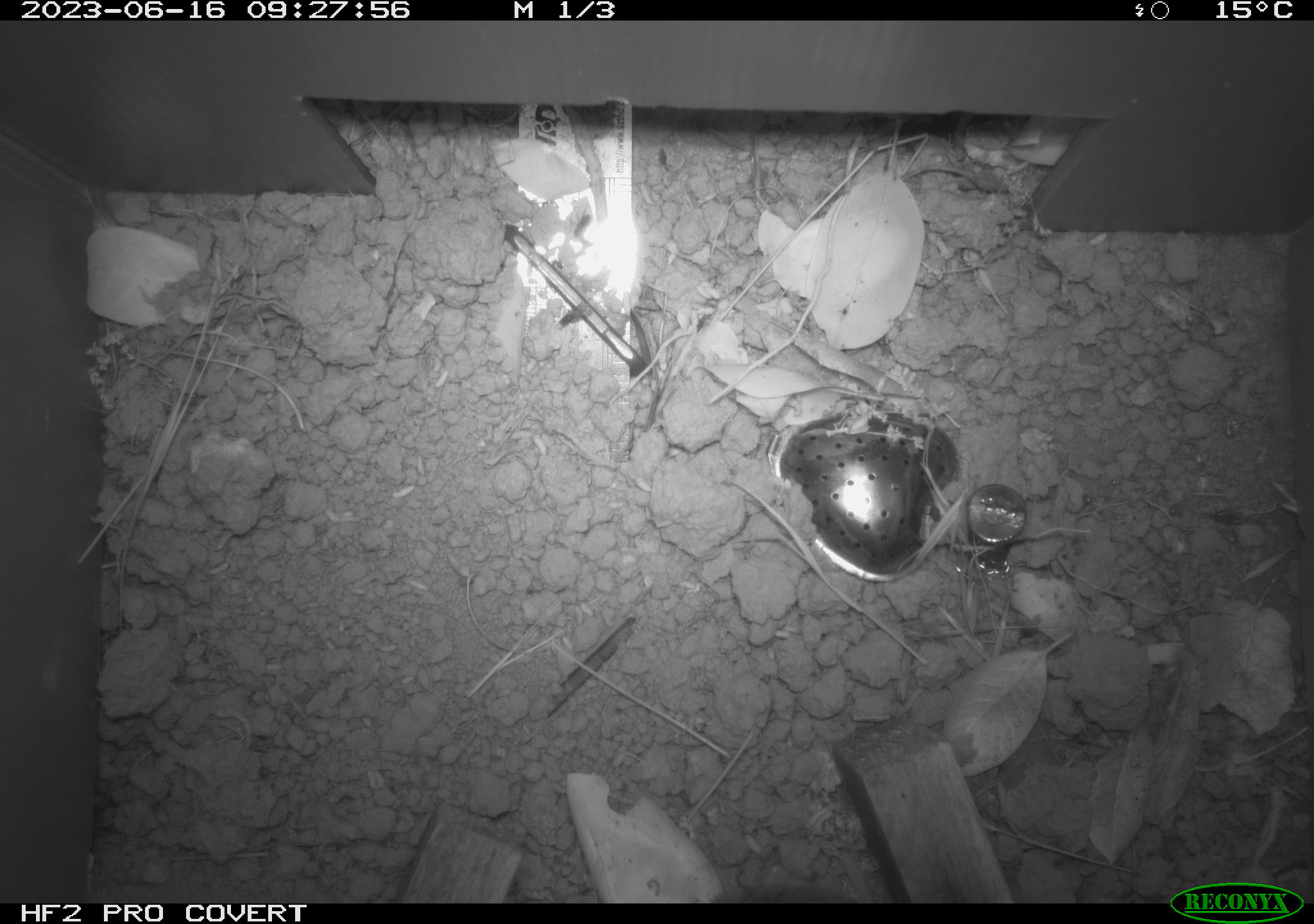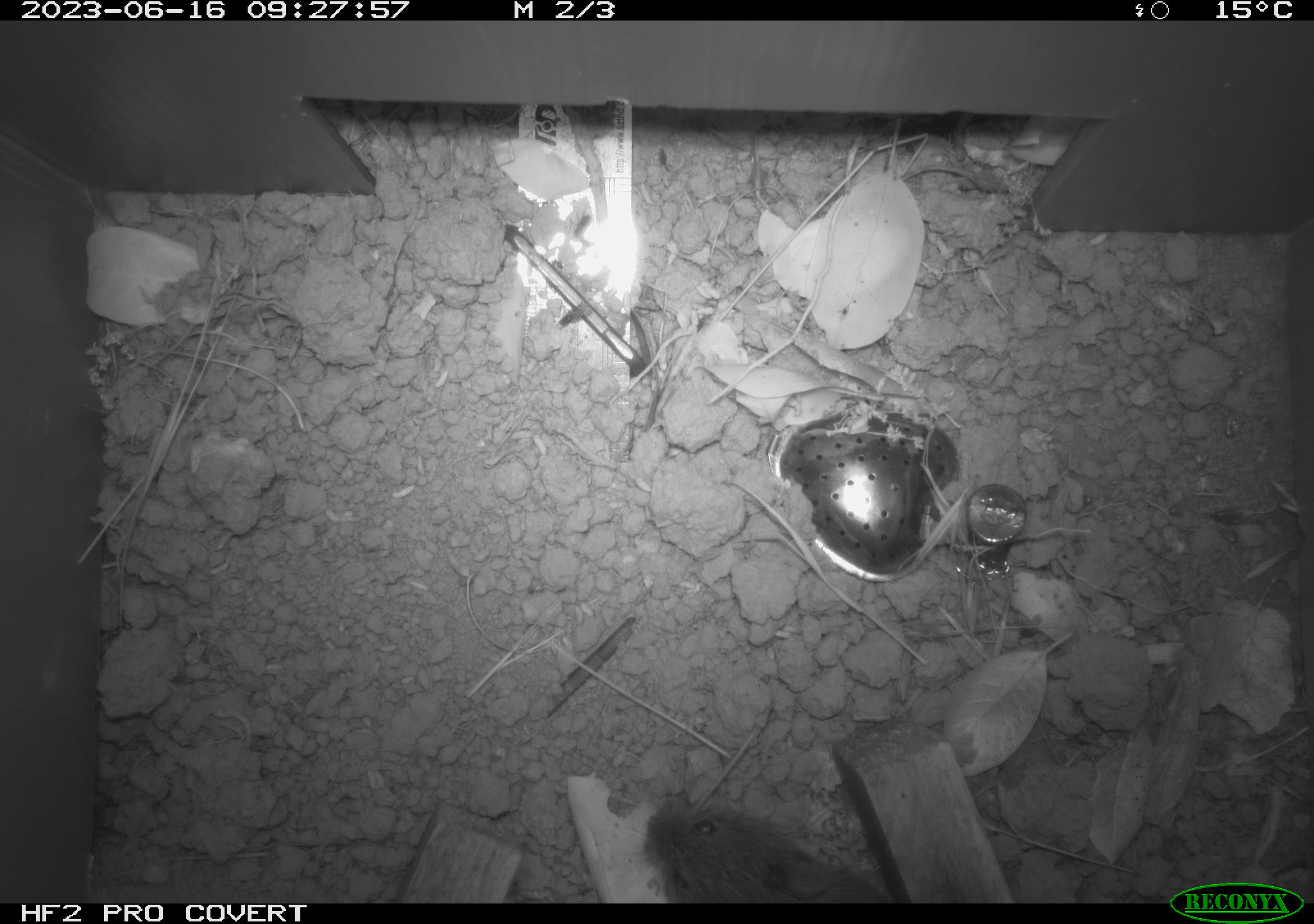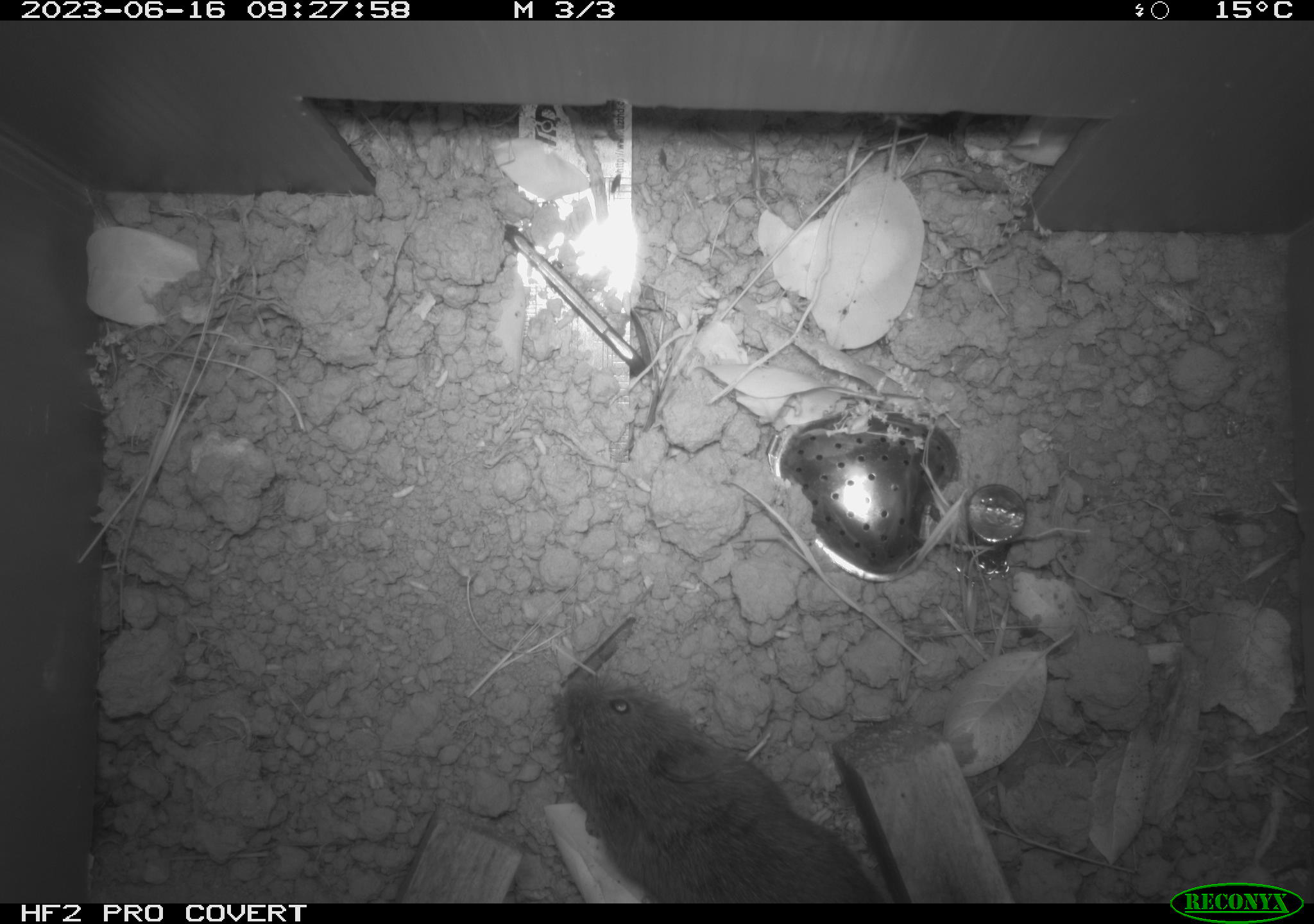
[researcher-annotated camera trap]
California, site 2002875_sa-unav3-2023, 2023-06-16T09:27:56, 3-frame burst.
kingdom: Animalia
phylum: Chordata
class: Mammalia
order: Rodentia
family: Cricetidae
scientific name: Arvicolinae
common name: voles, lemmings, and muskrats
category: arvicolinae subfamily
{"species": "arvicolinae subfamily (voles, lemmings, and muskrats) (Arvicolinae)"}